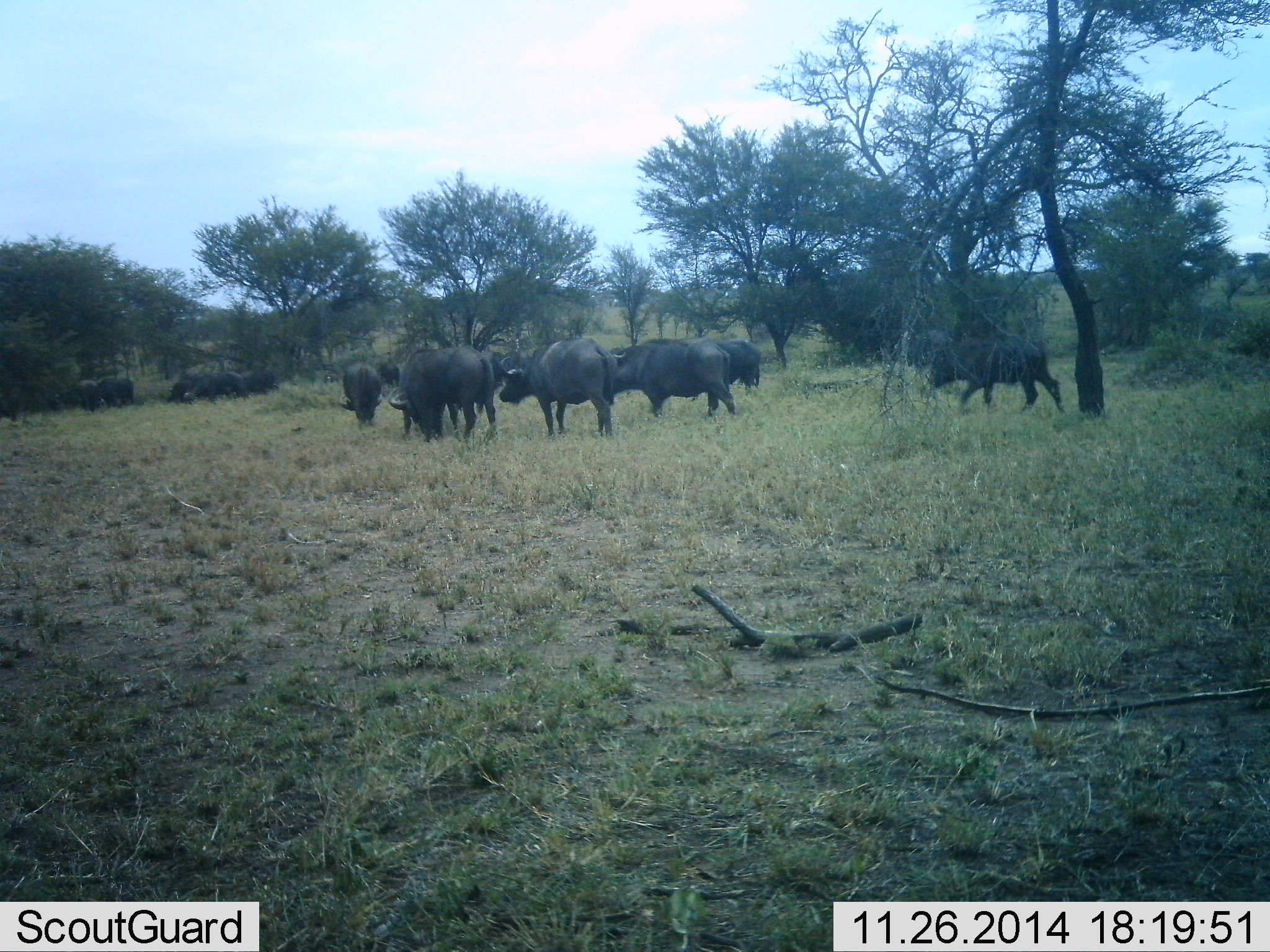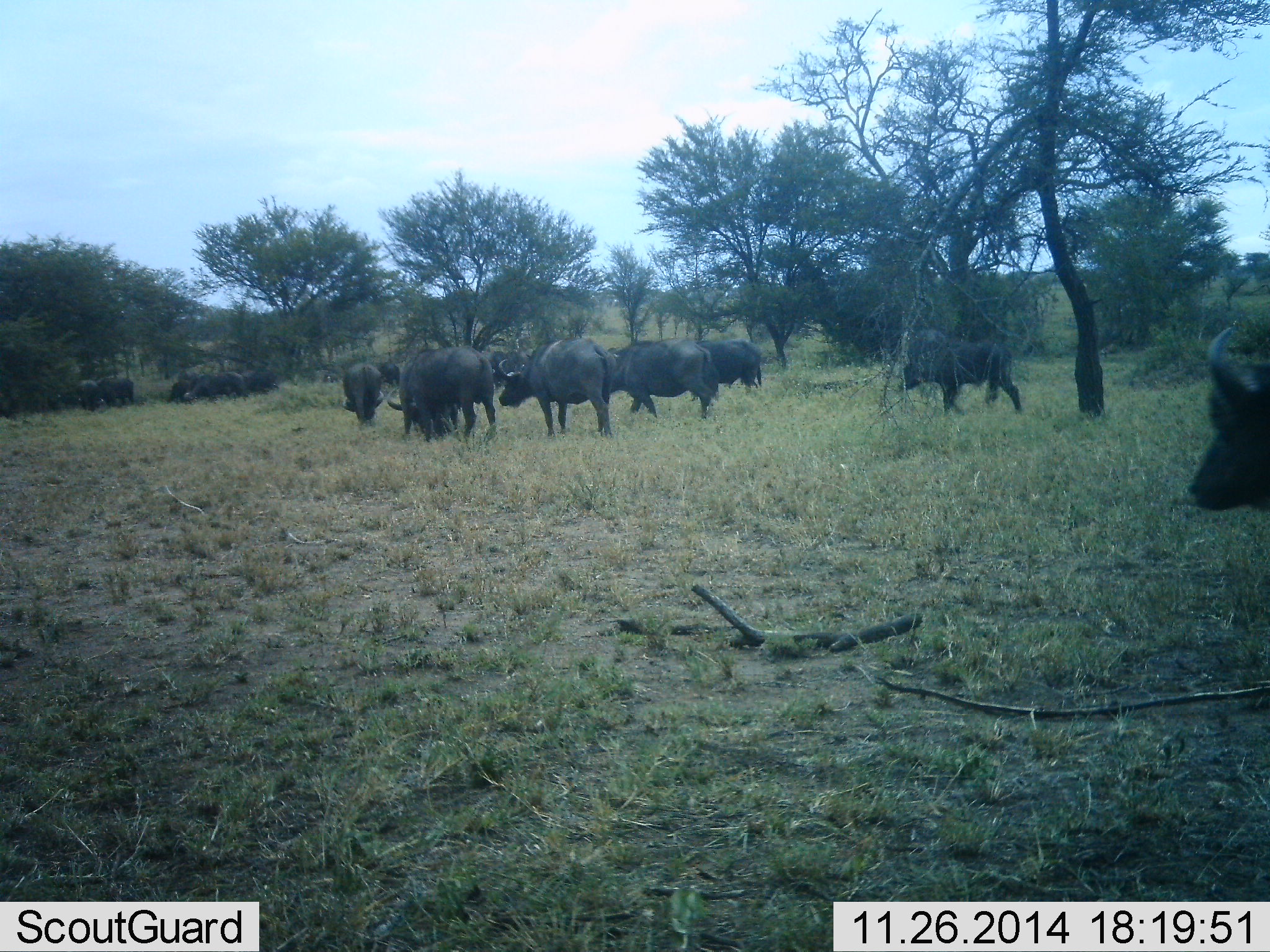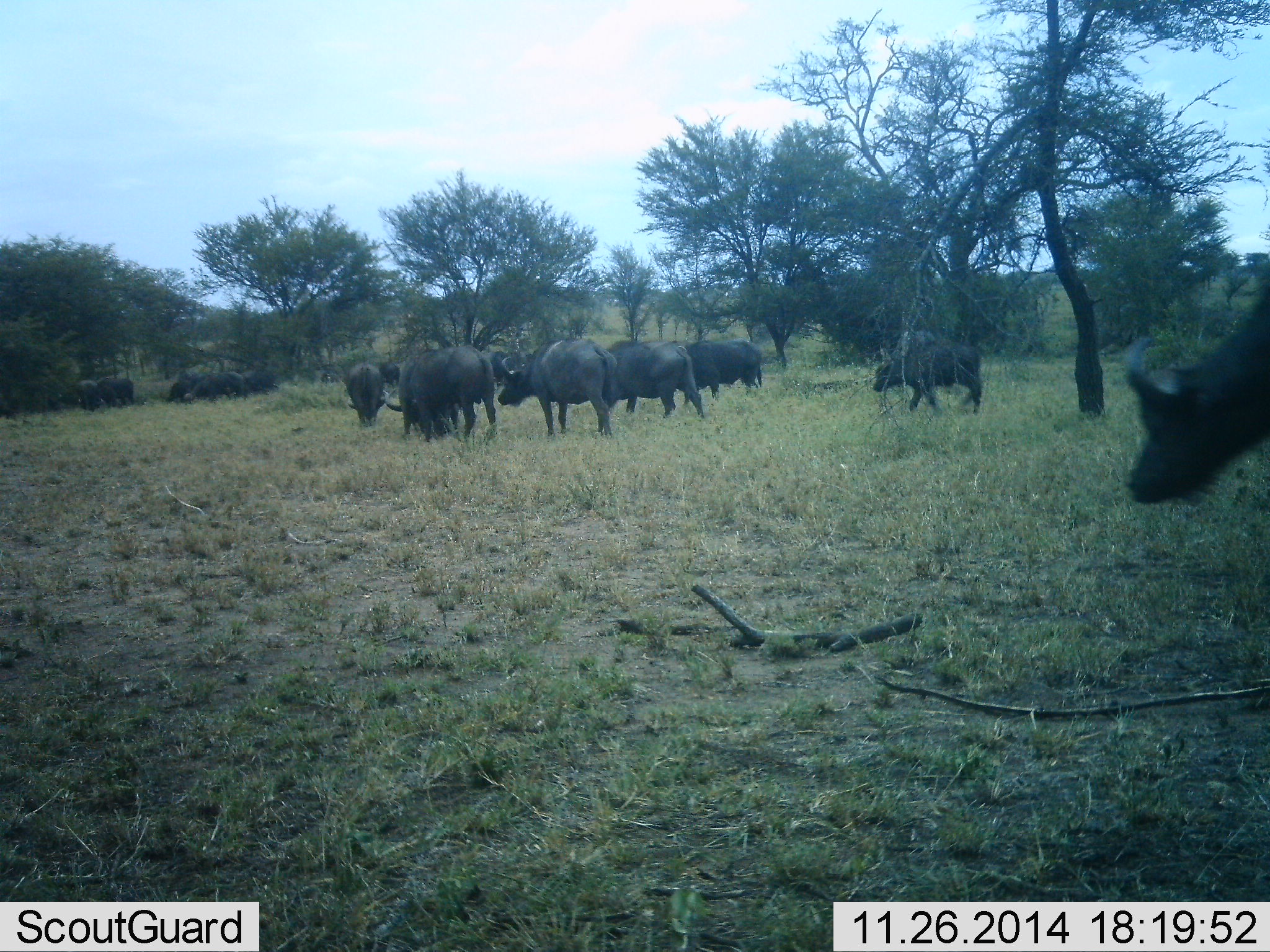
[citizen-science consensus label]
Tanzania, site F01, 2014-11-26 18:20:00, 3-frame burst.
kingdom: Animalia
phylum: Chordata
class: Mammalia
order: Artiodactyla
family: Bovidae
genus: Syncerus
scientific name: Syncerus caffer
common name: cape buffalo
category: buffalo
Buffalo (cape buffalo) (Syncerus caffer), count 11-50. Behavior (volunteer vote fractions): standing 60%, resting 10%, moving 80%, interacting 0%. Young present (vote fraction): 10%. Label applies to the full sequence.